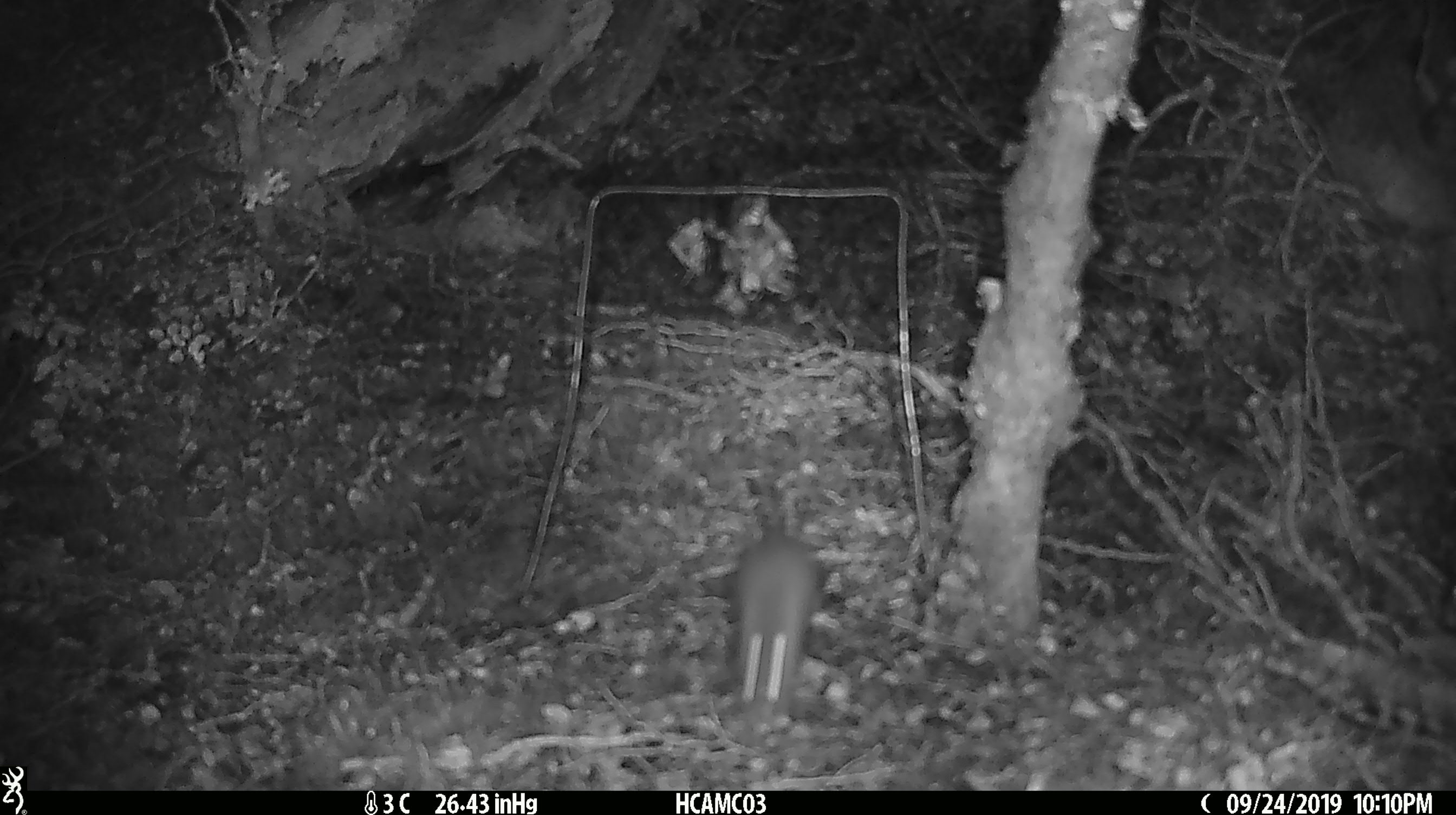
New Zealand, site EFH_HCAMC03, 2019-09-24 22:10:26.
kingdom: Animalia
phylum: Chordata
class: Mammalia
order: Rodentia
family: Muridae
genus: Mus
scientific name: Mus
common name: mouse